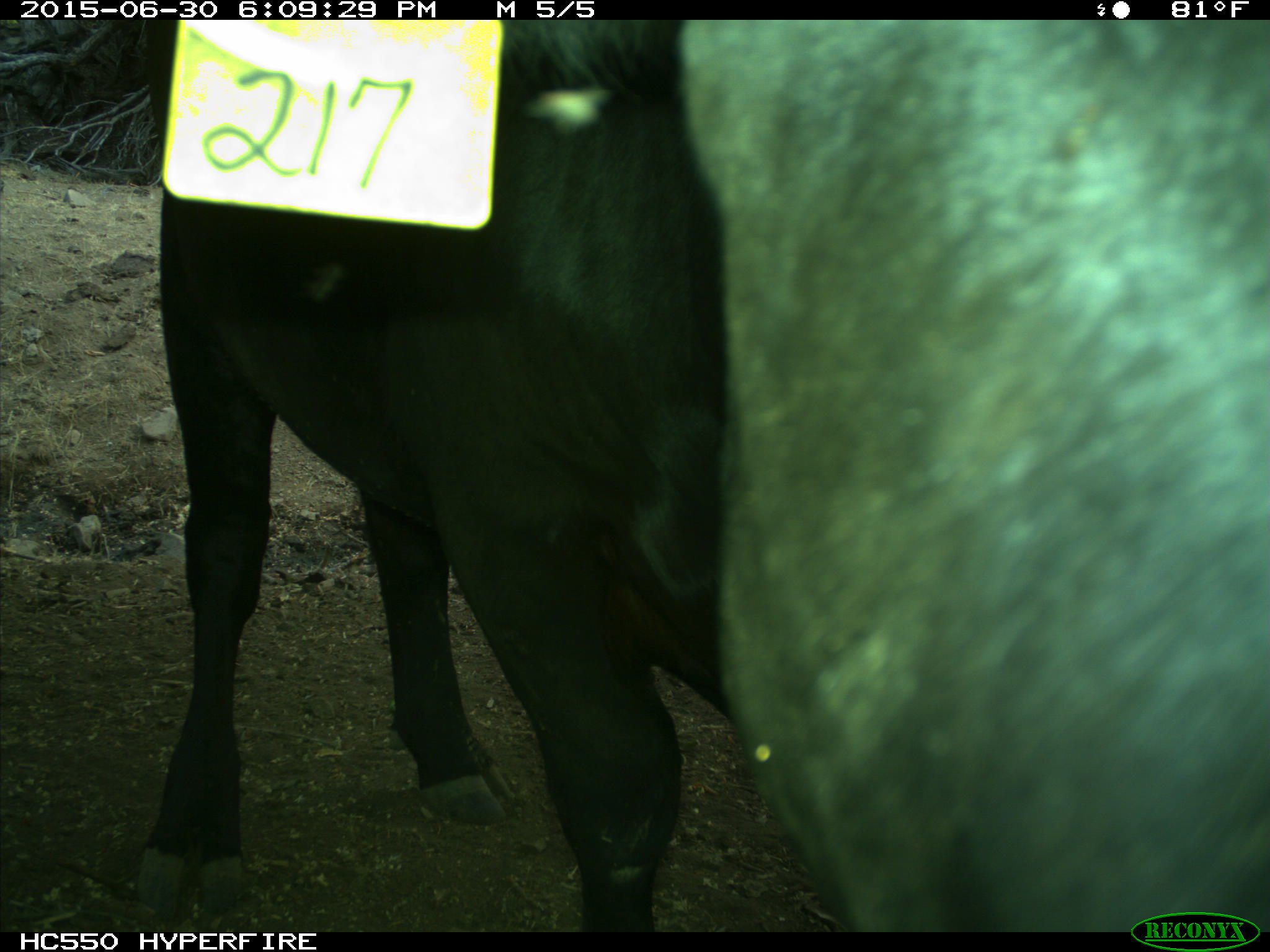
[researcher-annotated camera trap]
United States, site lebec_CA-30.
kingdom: Animalia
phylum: Chordata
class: Mammalia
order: Artiodactyla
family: Bovidae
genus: Bos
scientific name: Bos taurus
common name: domestic cow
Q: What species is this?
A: Bos taurus (domestic cow).